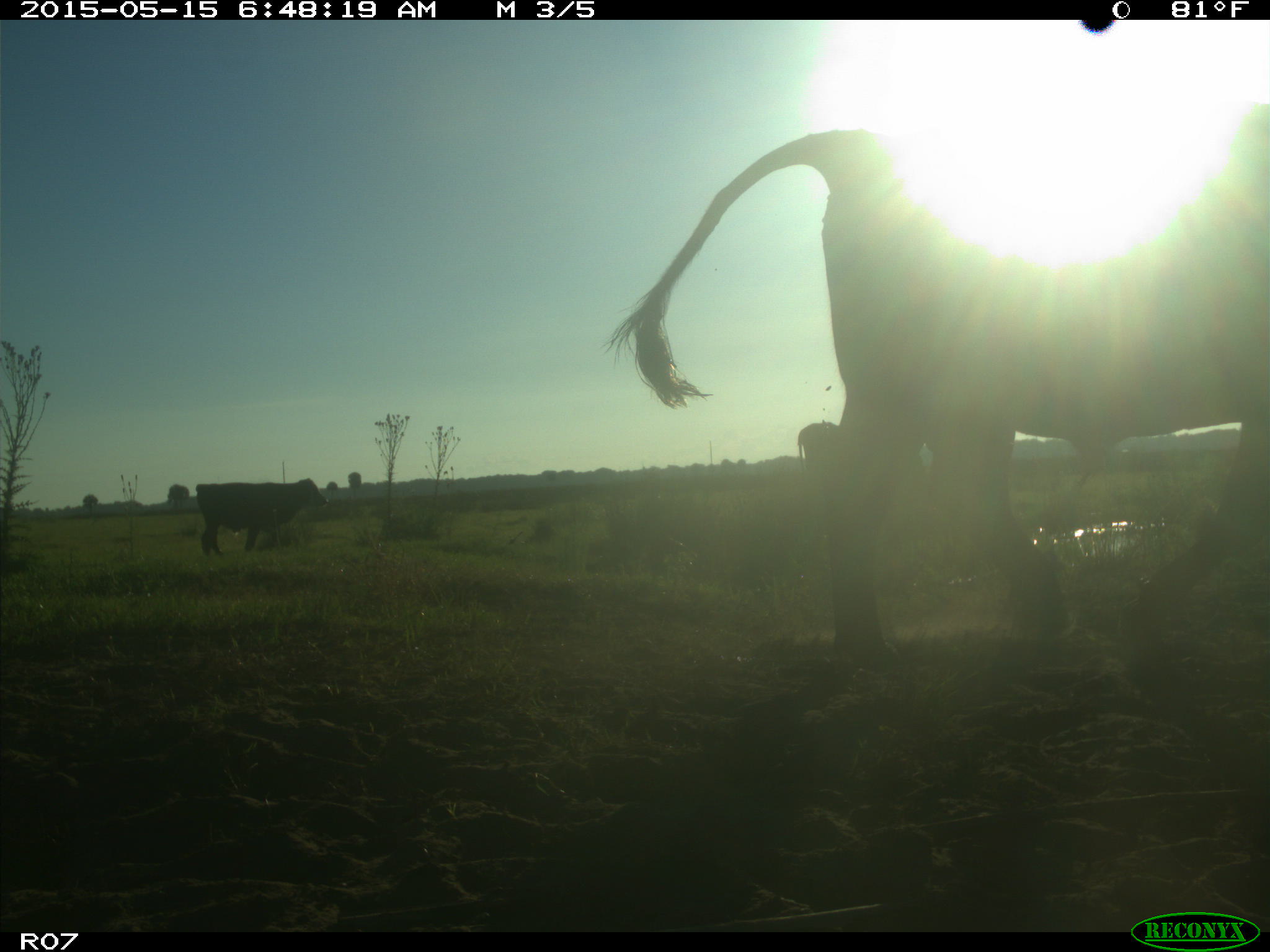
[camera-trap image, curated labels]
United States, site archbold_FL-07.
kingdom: Animalia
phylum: Chordata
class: Mammalia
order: Artiodactyla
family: Bovidae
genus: Bos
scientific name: Bos taurus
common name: domestic cow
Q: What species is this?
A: Bos taurus (domestic cow).